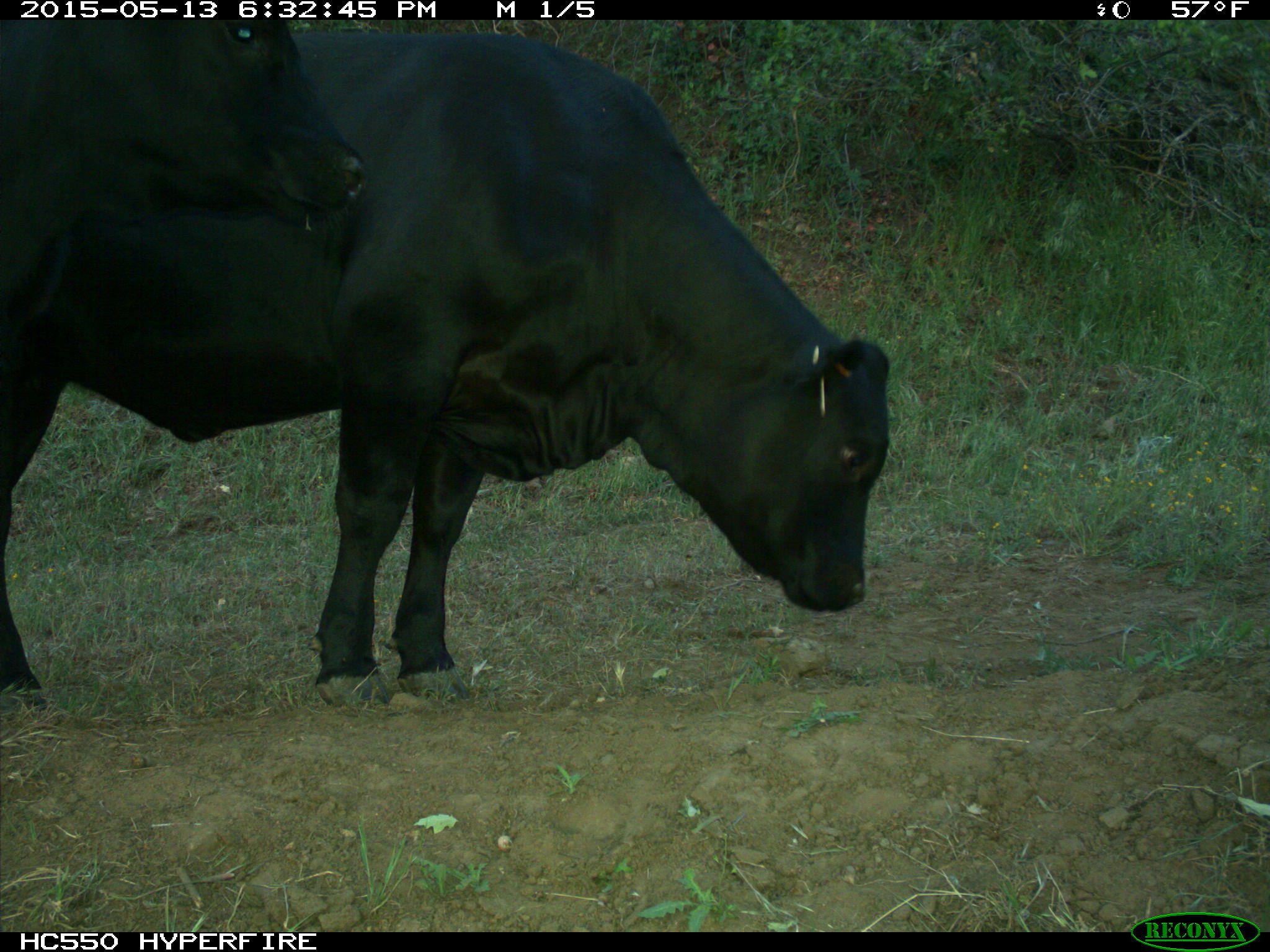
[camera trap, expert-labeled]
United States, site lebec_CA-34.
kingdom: Animalia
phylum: Chordata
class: Mammalia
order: Artiodactyla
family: Bovidae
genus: Bos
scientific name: Bos taurus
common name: domestic cow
Bos taurus (domestic cow).